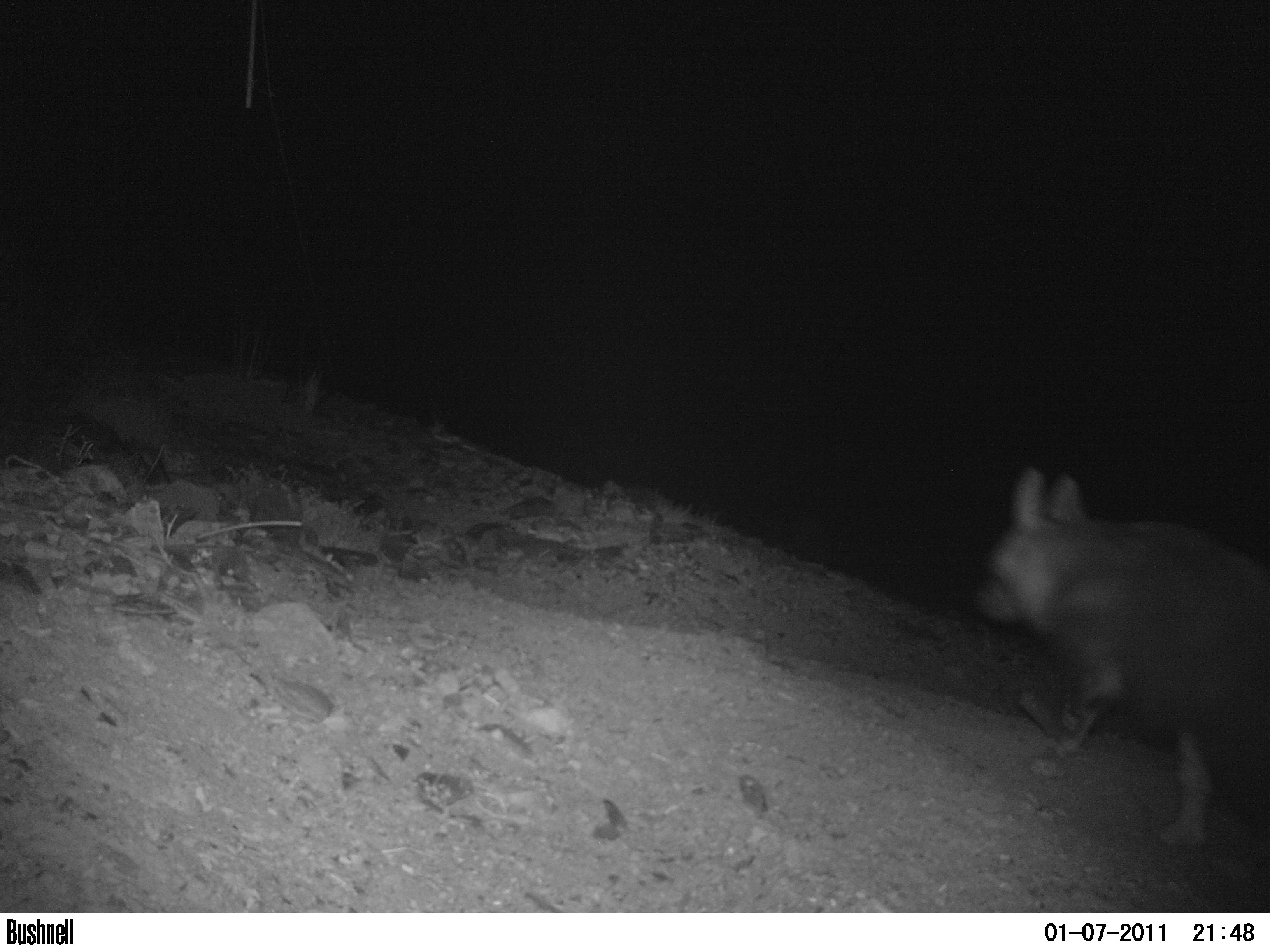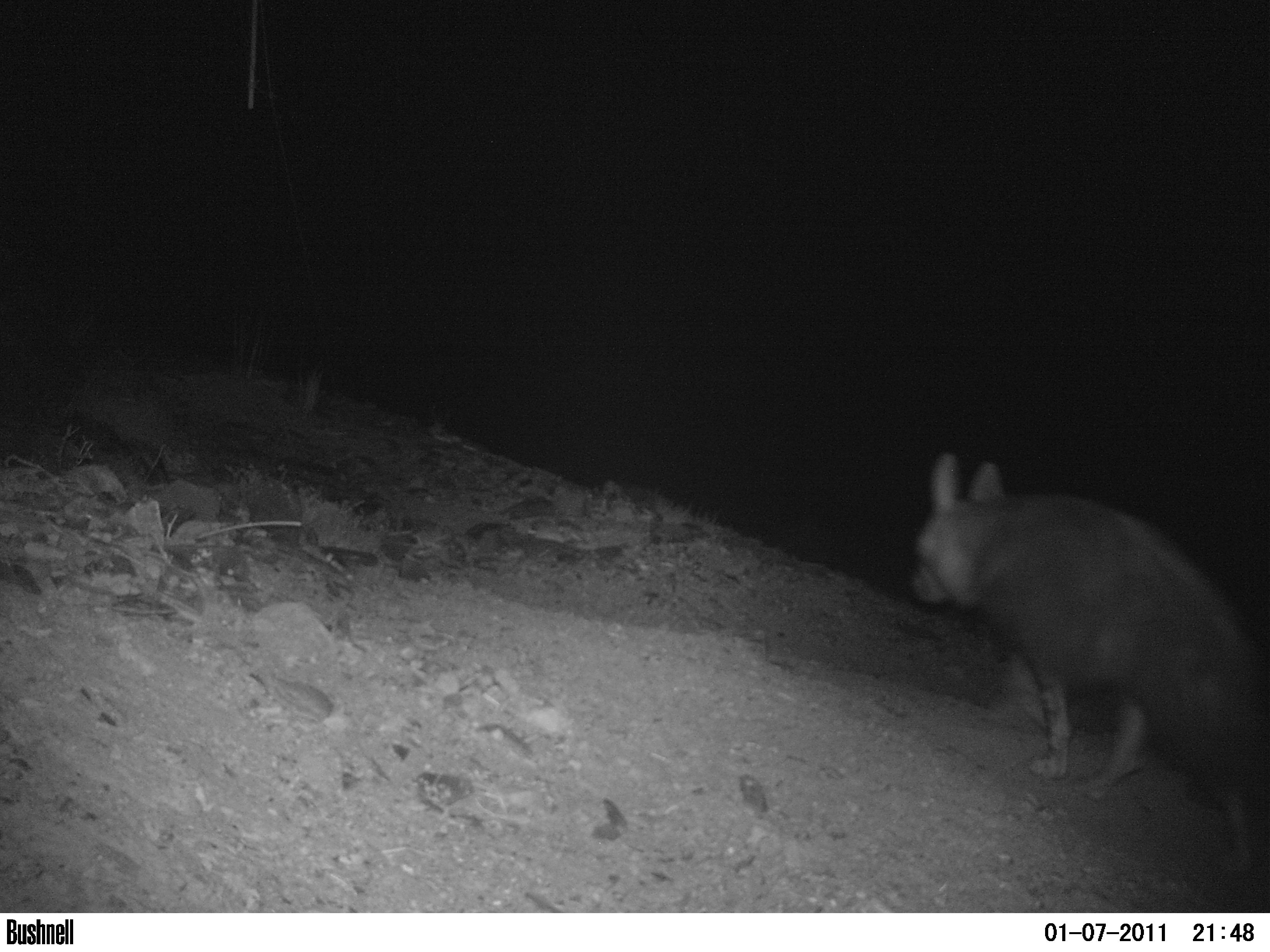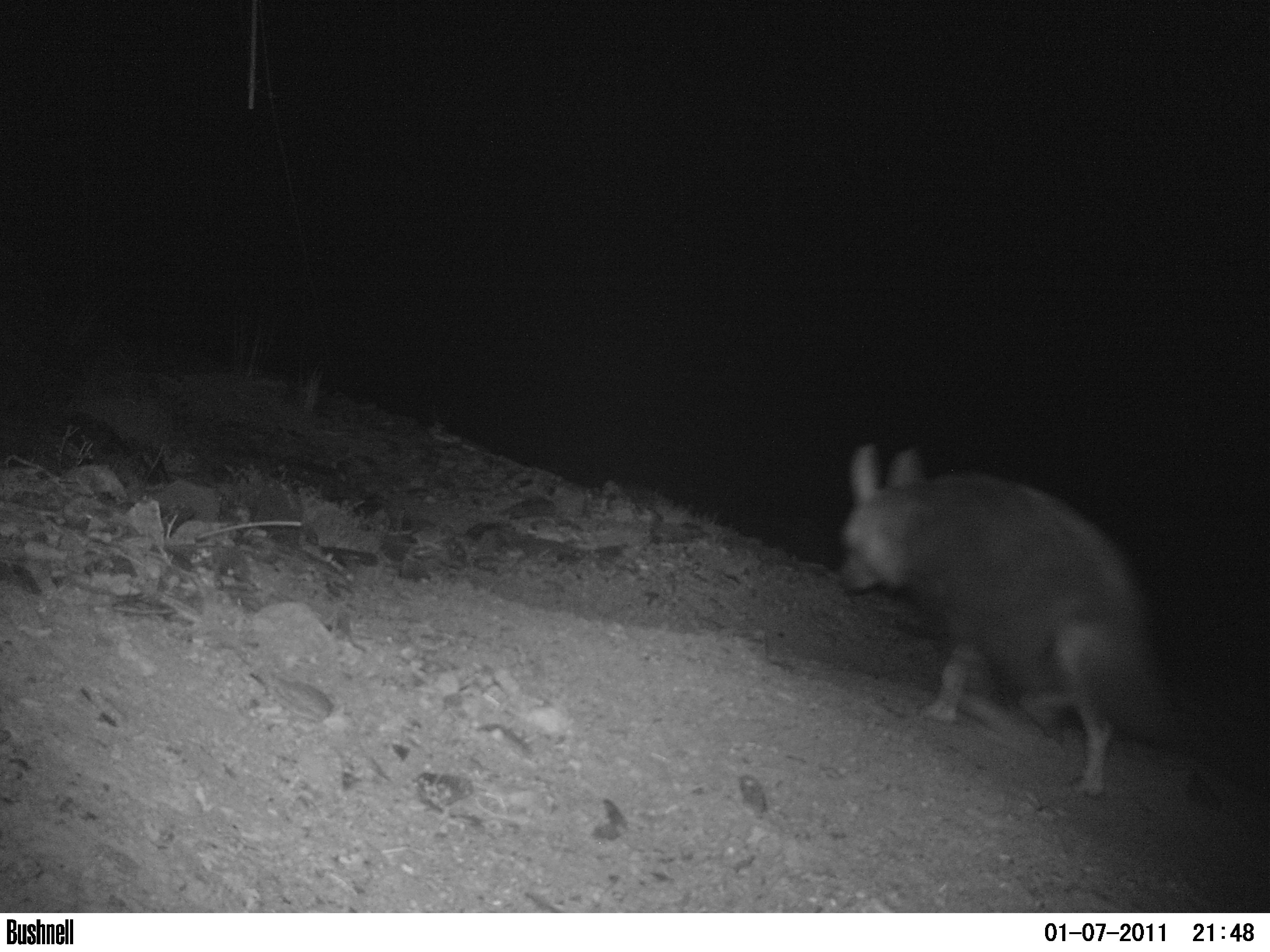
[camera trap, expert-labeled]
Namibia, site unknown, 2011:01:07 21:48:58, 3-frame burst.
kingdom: Animalia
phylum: Chordata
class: Mammalia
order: Carnivora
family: Hyaenidae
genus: Parahyaena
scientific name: Parahyaena brunnea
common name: brown hyena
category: hyaena brunnea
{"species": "hyaena brunnea (brown hyena) (Parahyaena brunnea)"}